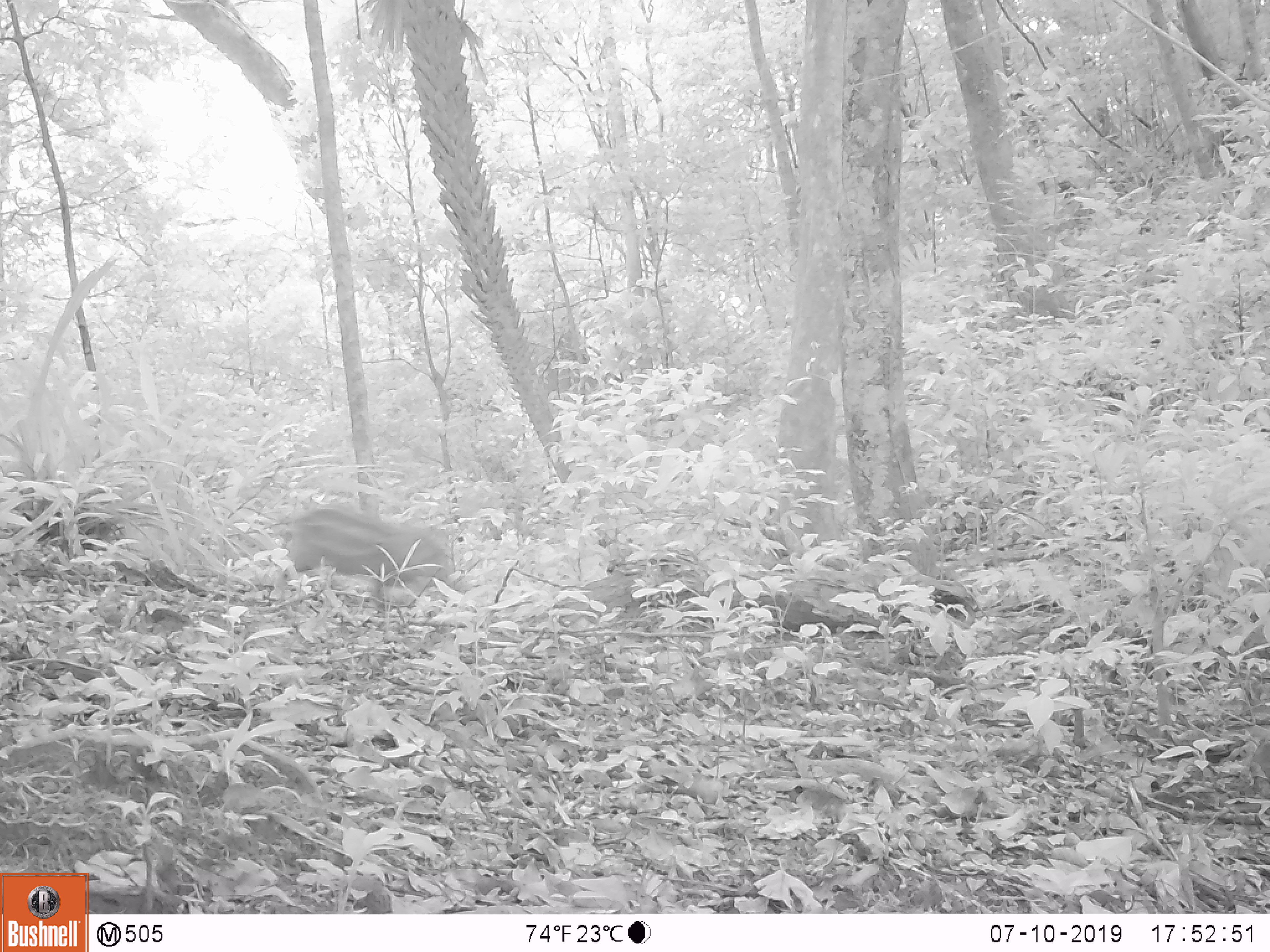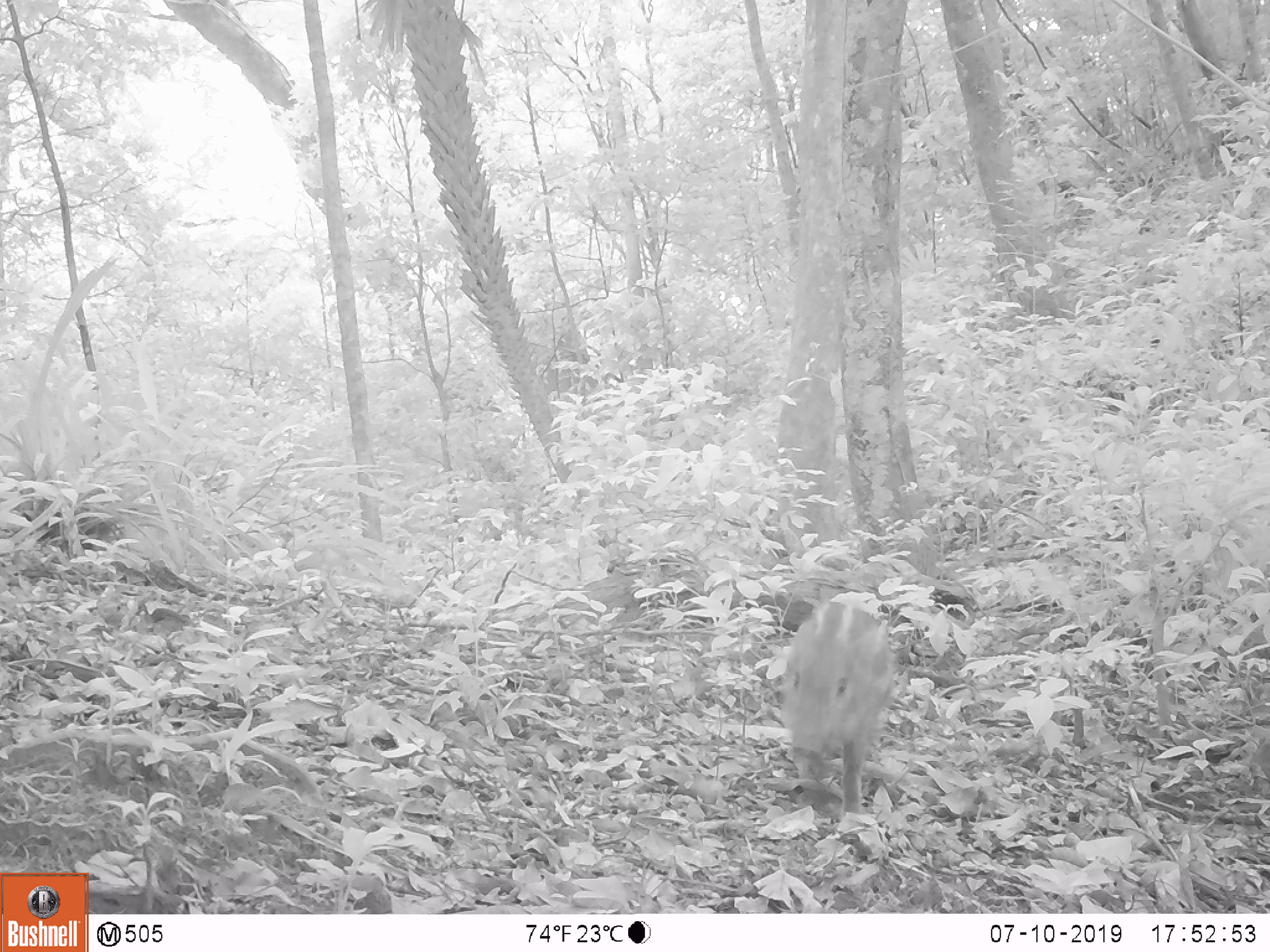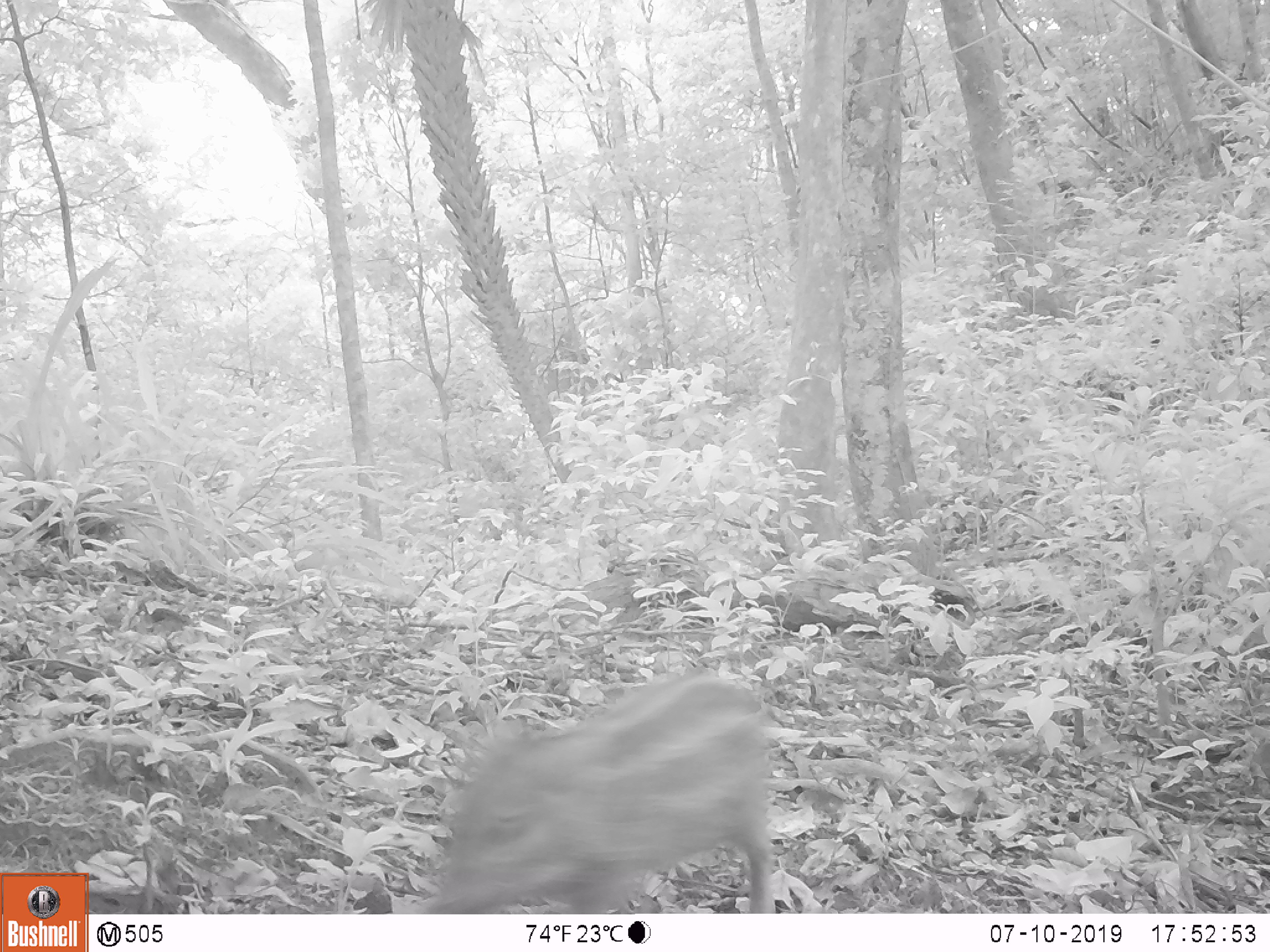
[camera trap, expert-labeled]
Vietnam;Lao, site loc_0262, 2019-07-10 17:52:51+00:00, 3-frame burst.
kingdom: Animalia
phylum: Chordata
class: Mammalia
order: Artiodactyla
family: Suidae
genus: Sus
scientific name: Sus scrofa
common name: eurasian wild pig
Eurasian wild pig (Sus scrofa). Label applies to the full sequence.